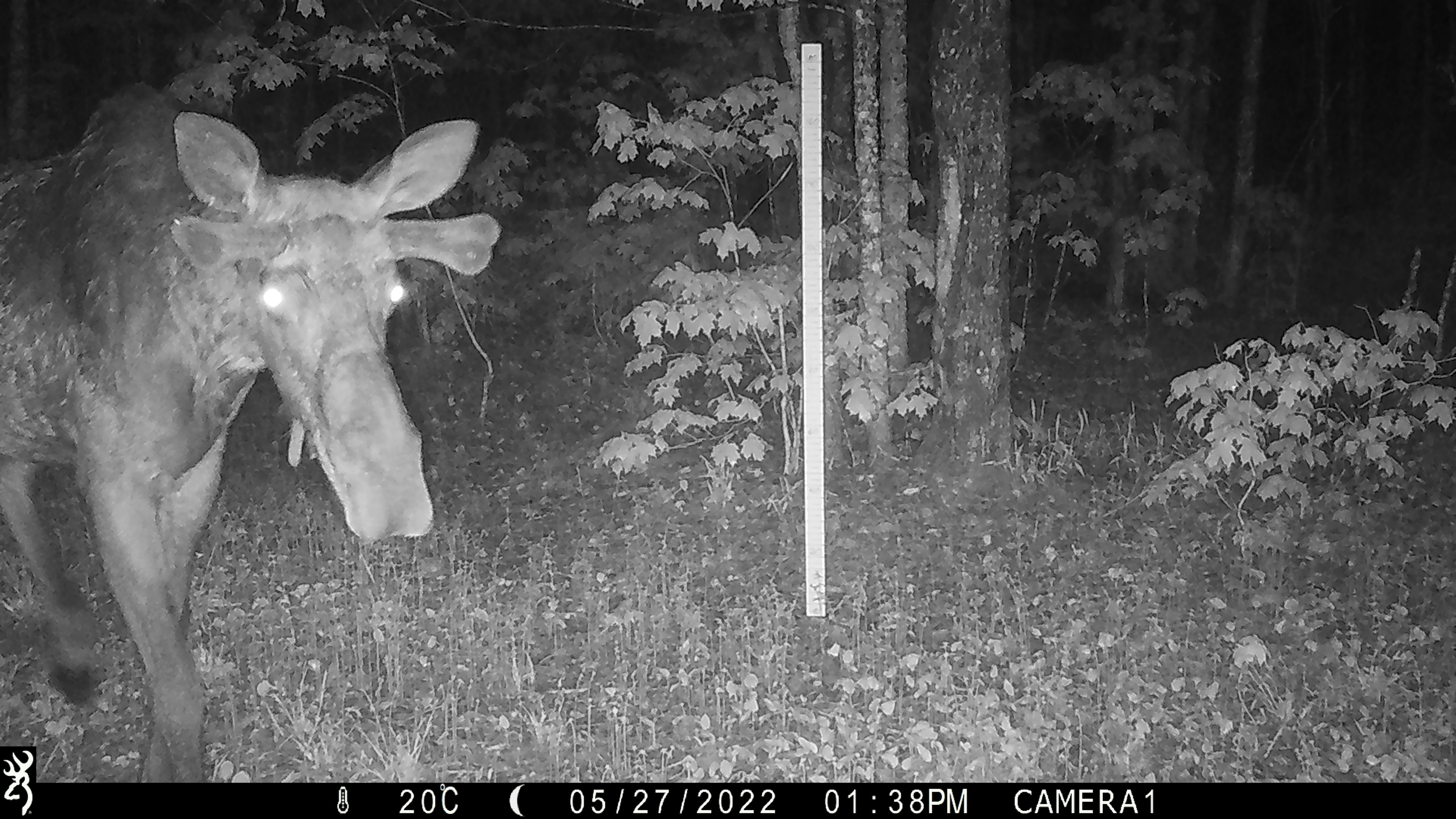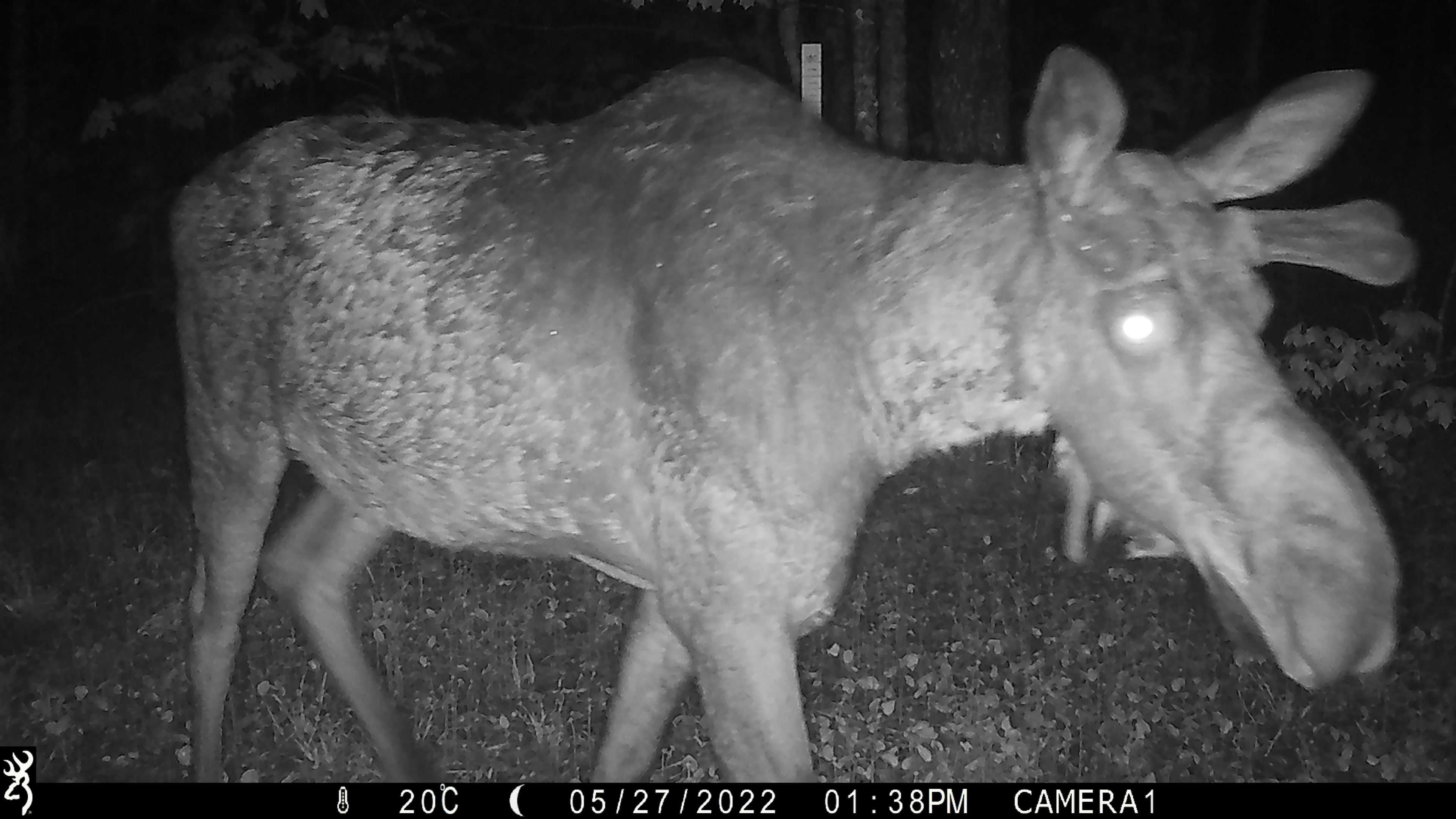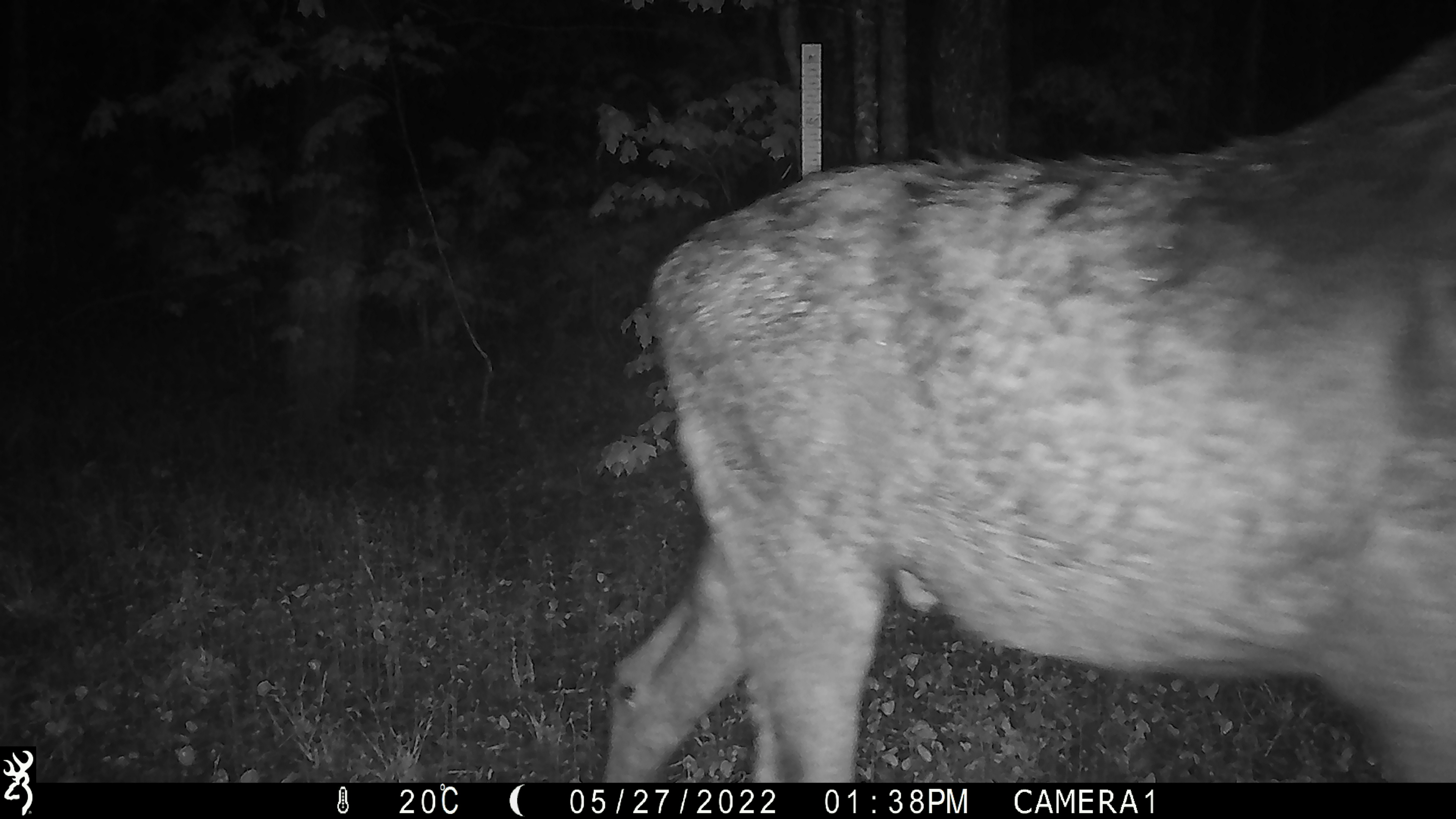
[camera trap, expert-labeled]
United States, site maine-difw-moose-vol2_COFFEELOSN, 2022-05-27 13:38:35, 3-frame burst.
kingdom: Animalia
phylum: Chordata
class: Mammalia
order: Artiodactyla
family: Cervidae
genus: Alces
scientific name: Alces alces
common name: moose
Moose (Alces alces).